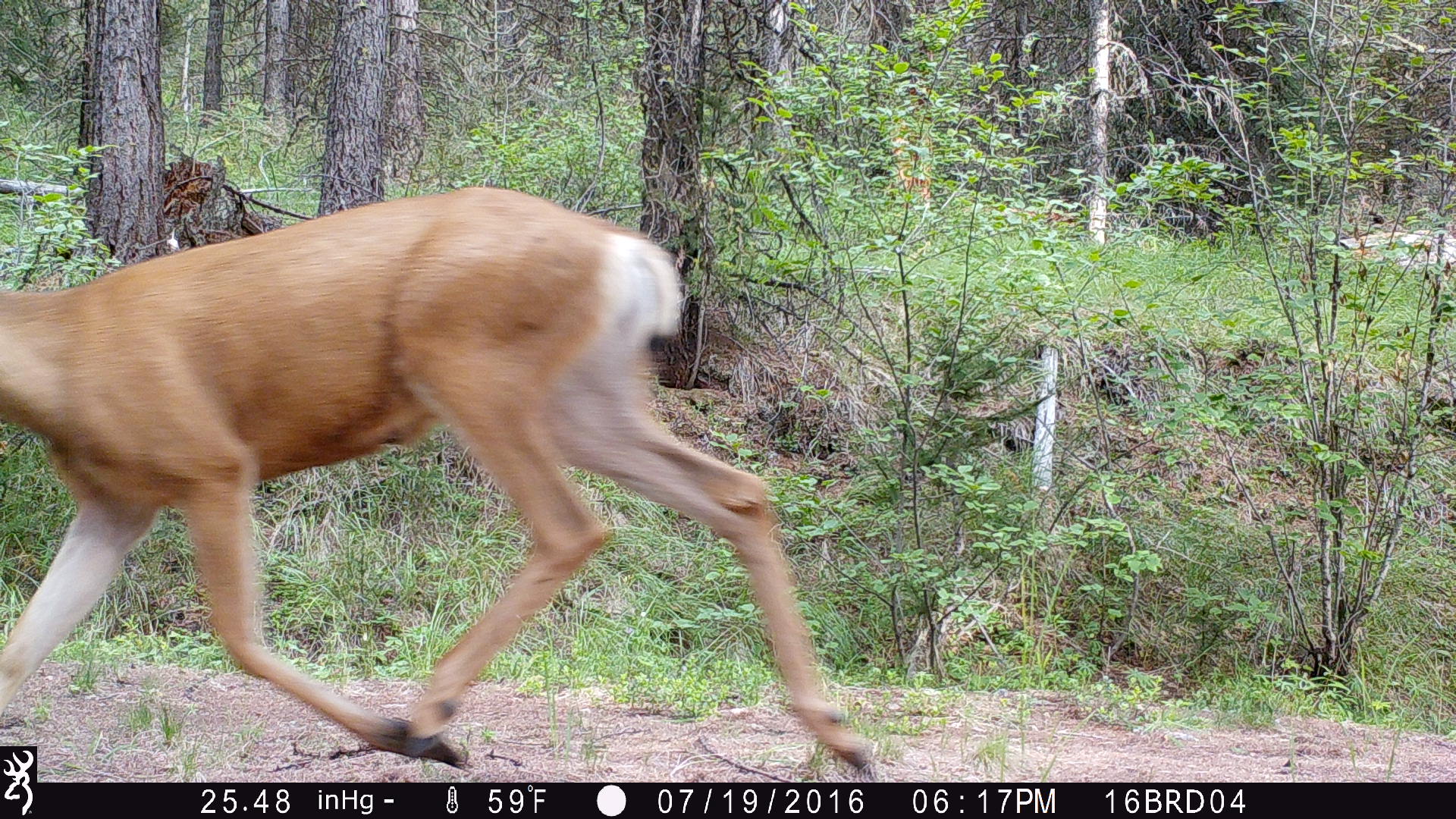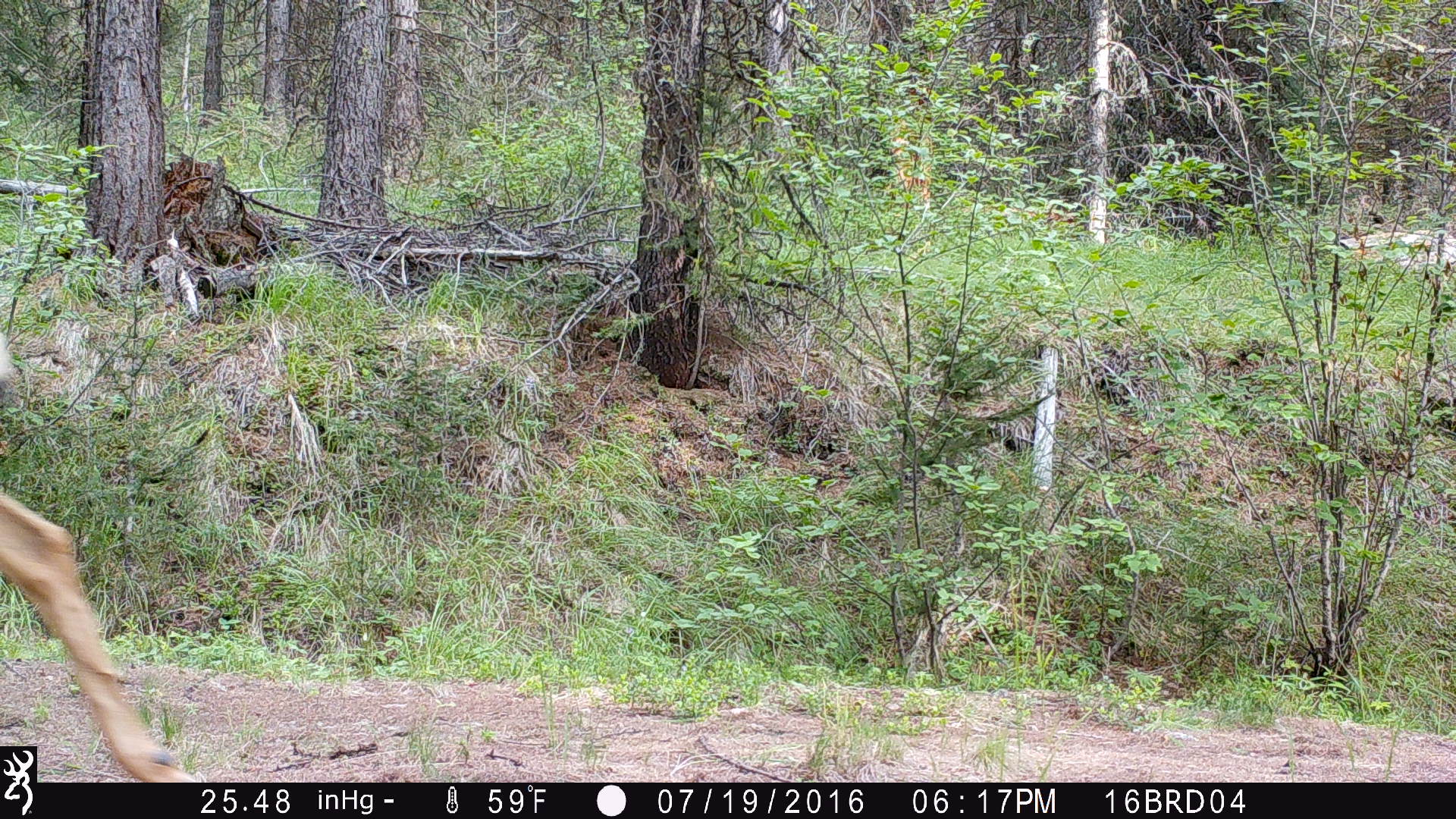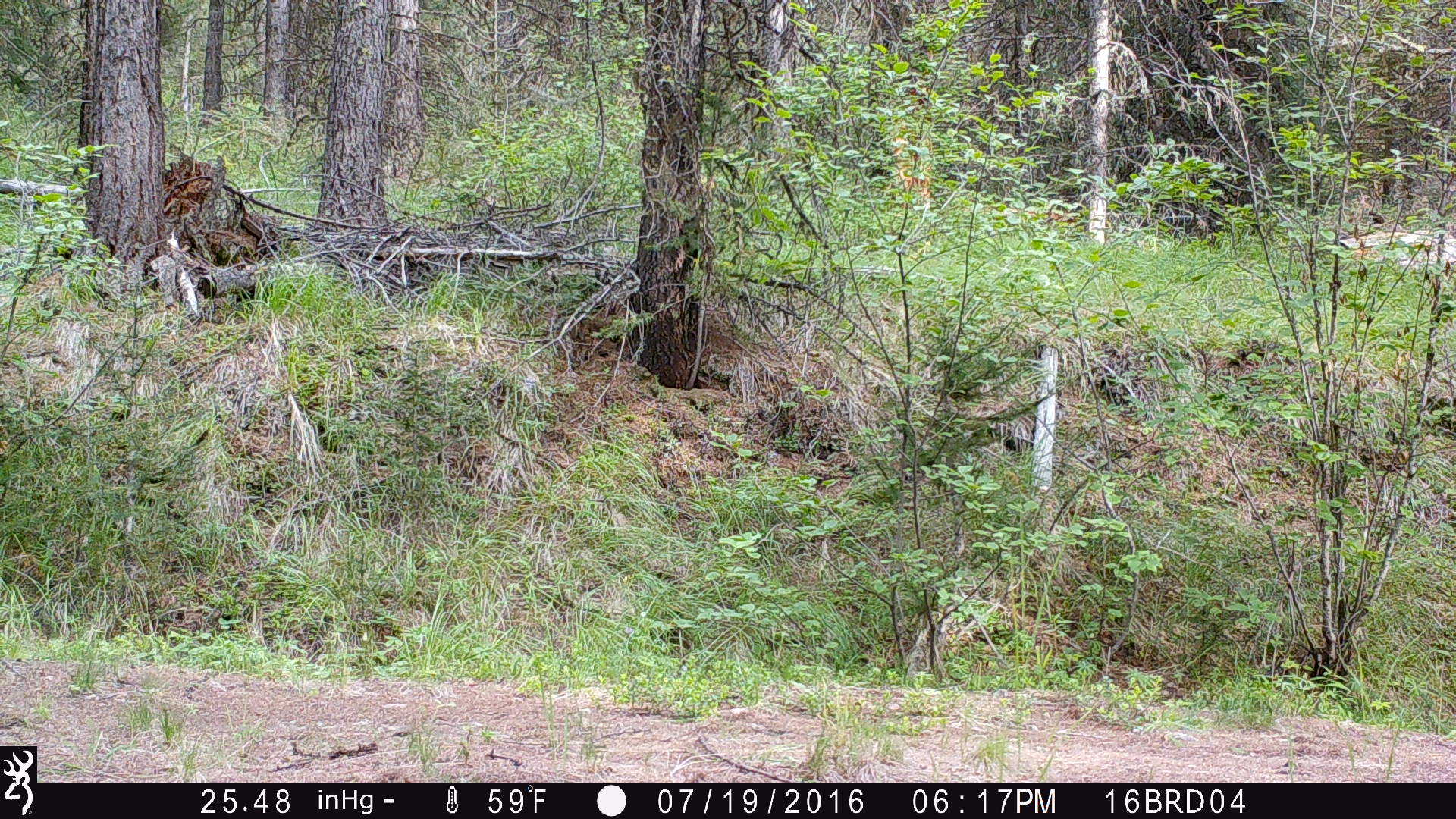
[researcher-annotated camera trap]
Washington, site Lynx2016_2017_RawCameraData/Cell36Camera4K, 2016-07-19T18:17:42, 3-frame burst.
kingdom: Animalia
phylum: Chordata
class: Mammalia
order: Artiodactyla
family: Cervidae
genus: Odocoileus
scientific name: Odocoileus hemionus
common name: mule deer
Odocoileus hemionus (mule deer). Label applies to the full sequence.